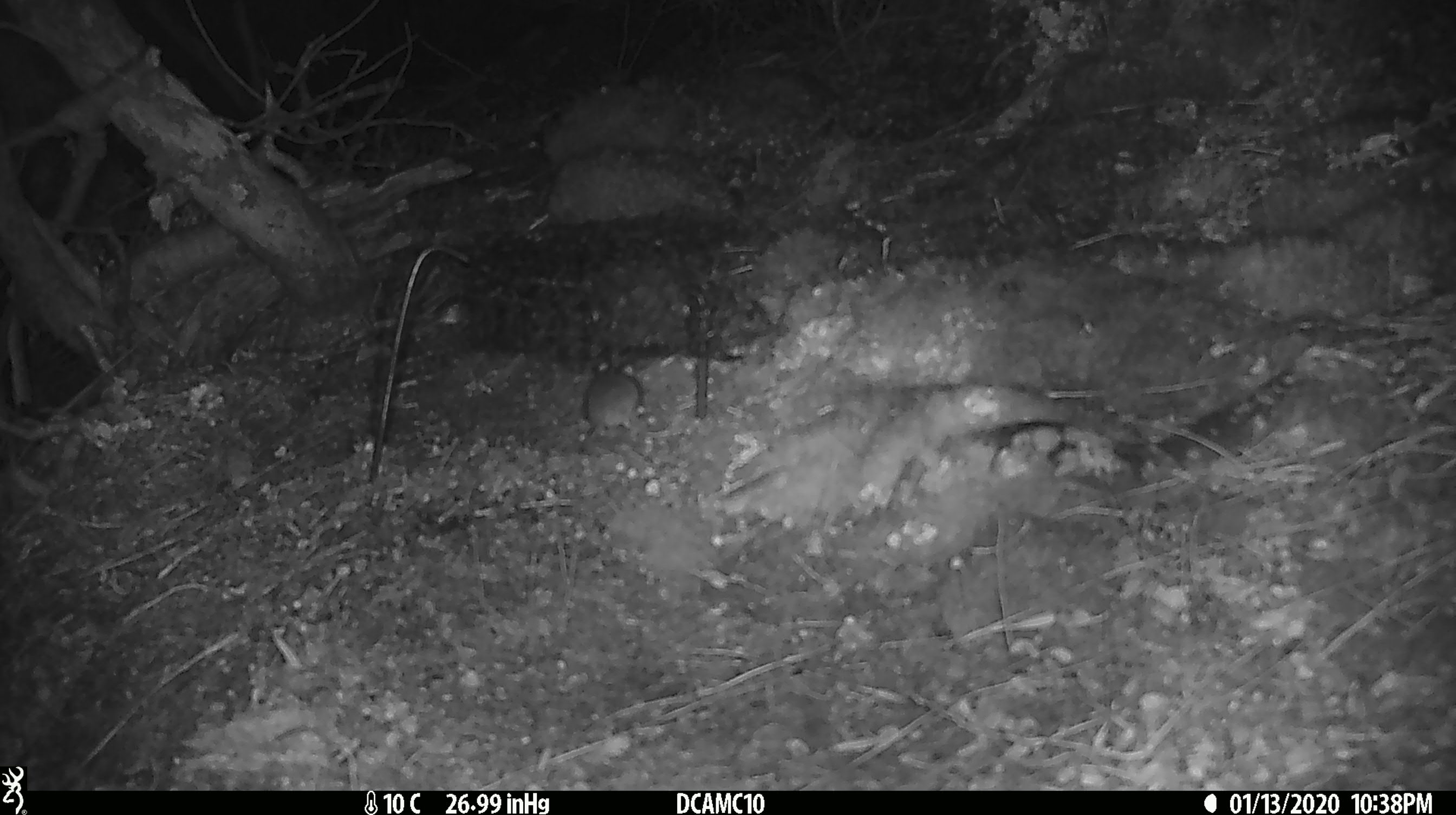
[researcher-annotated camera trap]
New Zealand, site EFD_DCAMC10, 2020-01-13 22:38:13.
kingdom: Animalia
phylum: Chordata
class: Mammalia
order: Rodentia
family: Muridae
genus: Mus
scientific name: Mus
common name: mouse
Mouse (Mus).